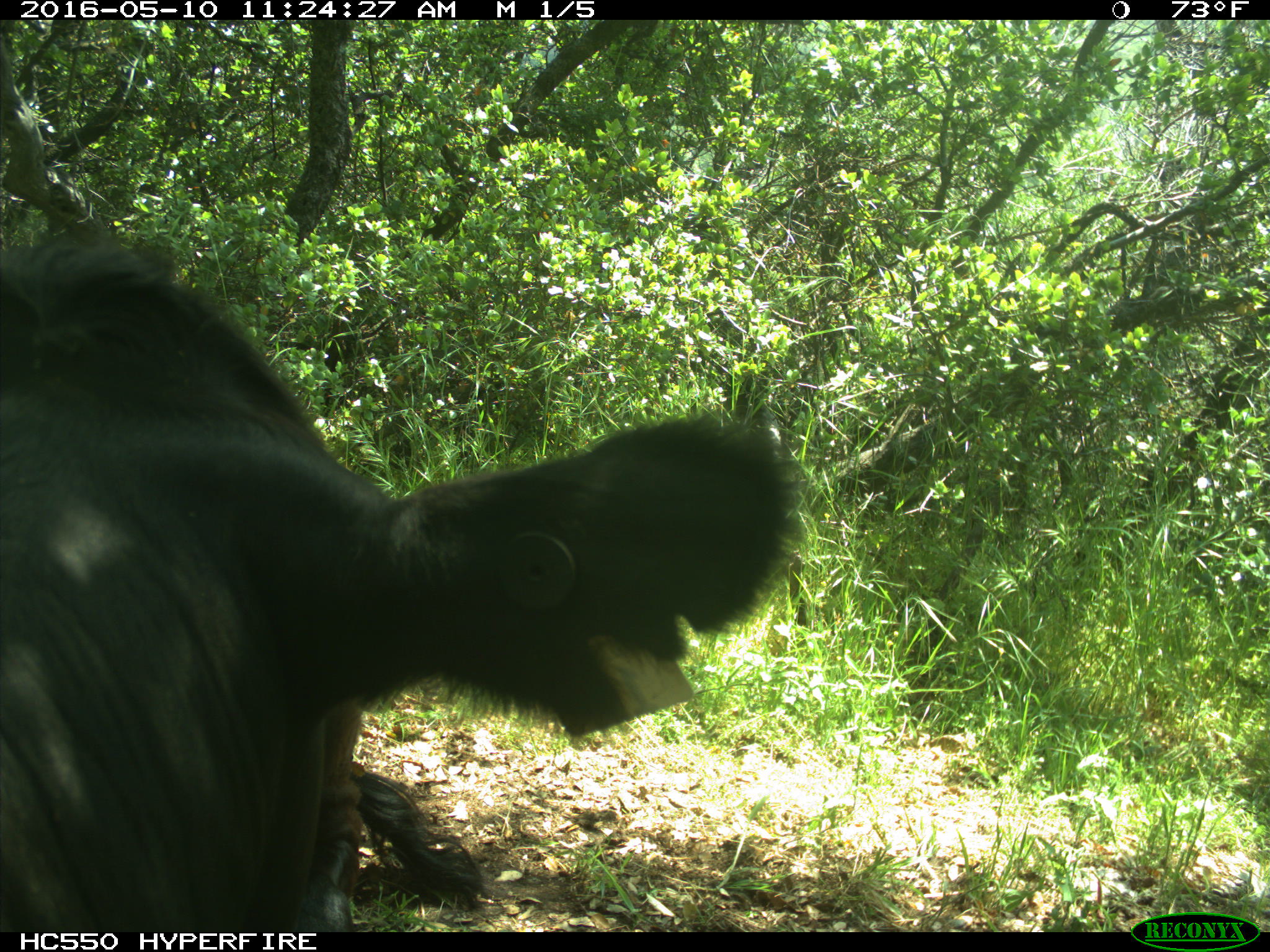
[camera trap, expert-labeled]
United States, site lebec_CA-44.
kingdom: Animalia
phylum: Chordata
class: Mammalia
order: Artiodactyla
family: Bovidae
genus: Bos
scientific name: Bos taurus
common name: domestic cow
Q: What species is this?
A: Bos taurus (domestic cow).